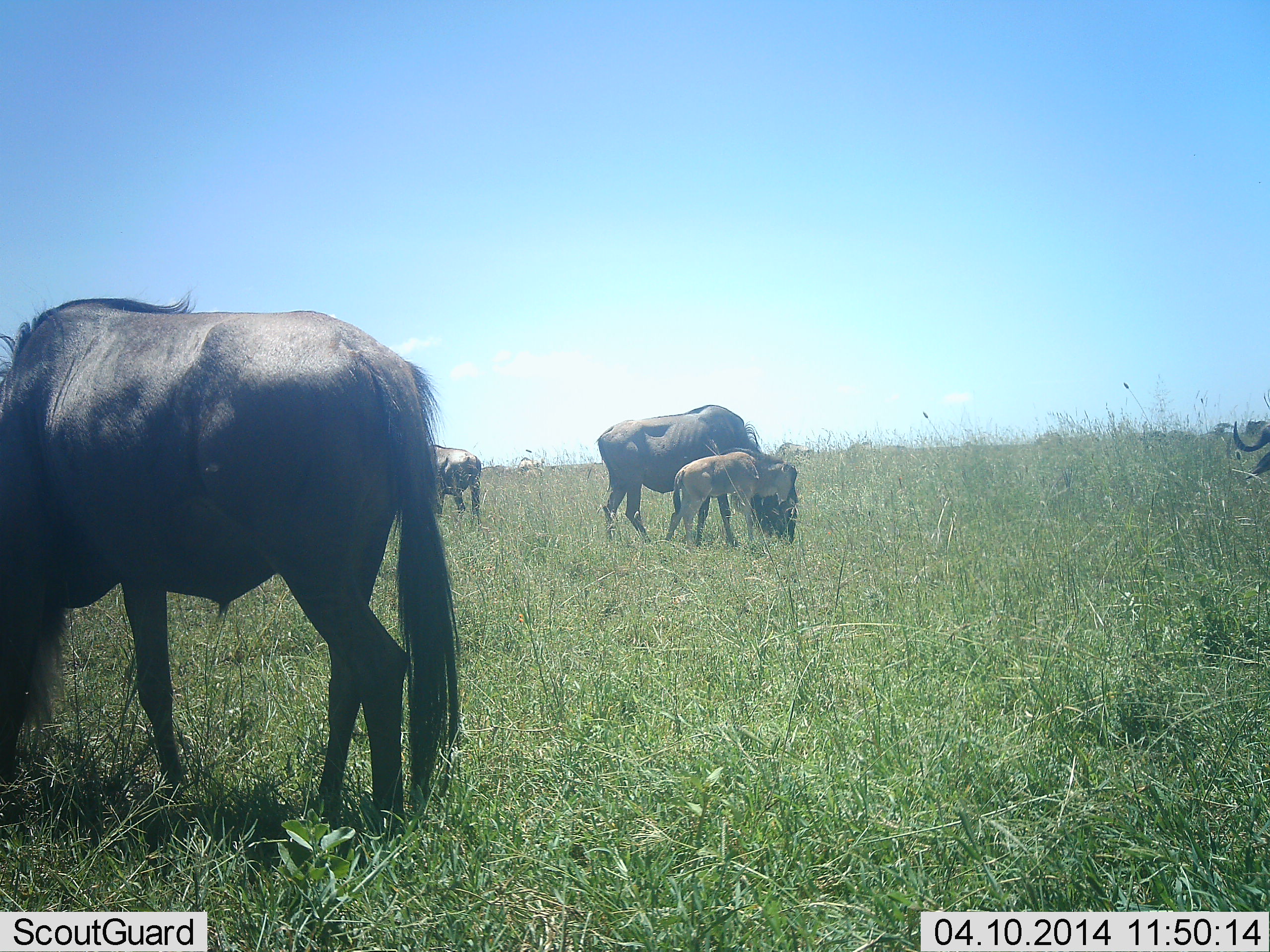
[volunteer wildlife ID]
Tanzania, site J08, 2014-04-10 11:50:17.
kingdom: Animalia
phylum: Chordata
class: Mammalia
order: Artiodactyla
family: Bovidae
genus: Connochaetes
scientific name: Connochaetes taurinus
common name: blue wildebeest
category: wildebeest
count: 5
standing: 40%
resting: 0%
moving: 10%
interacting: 0%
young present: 90%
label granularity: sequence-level